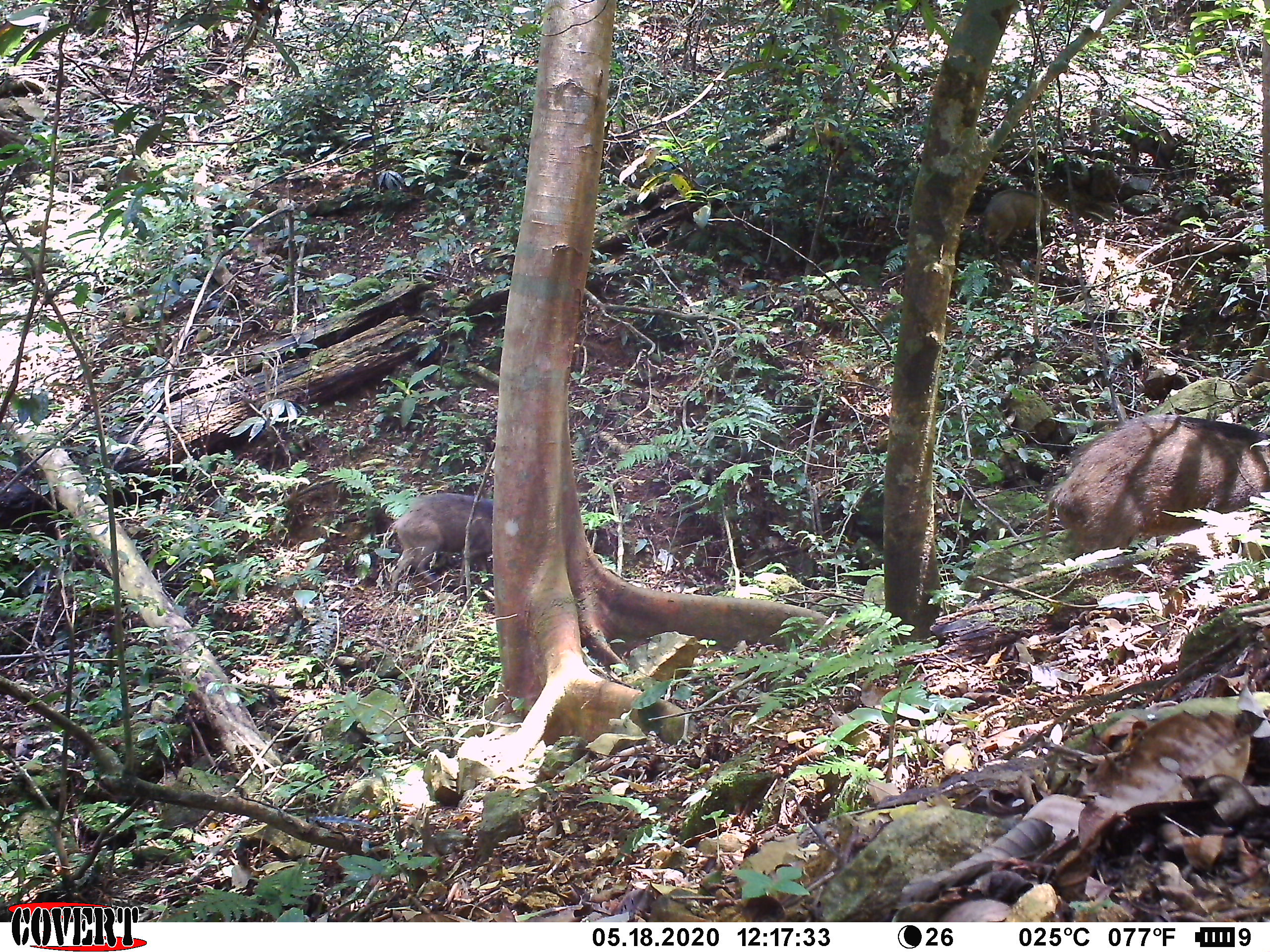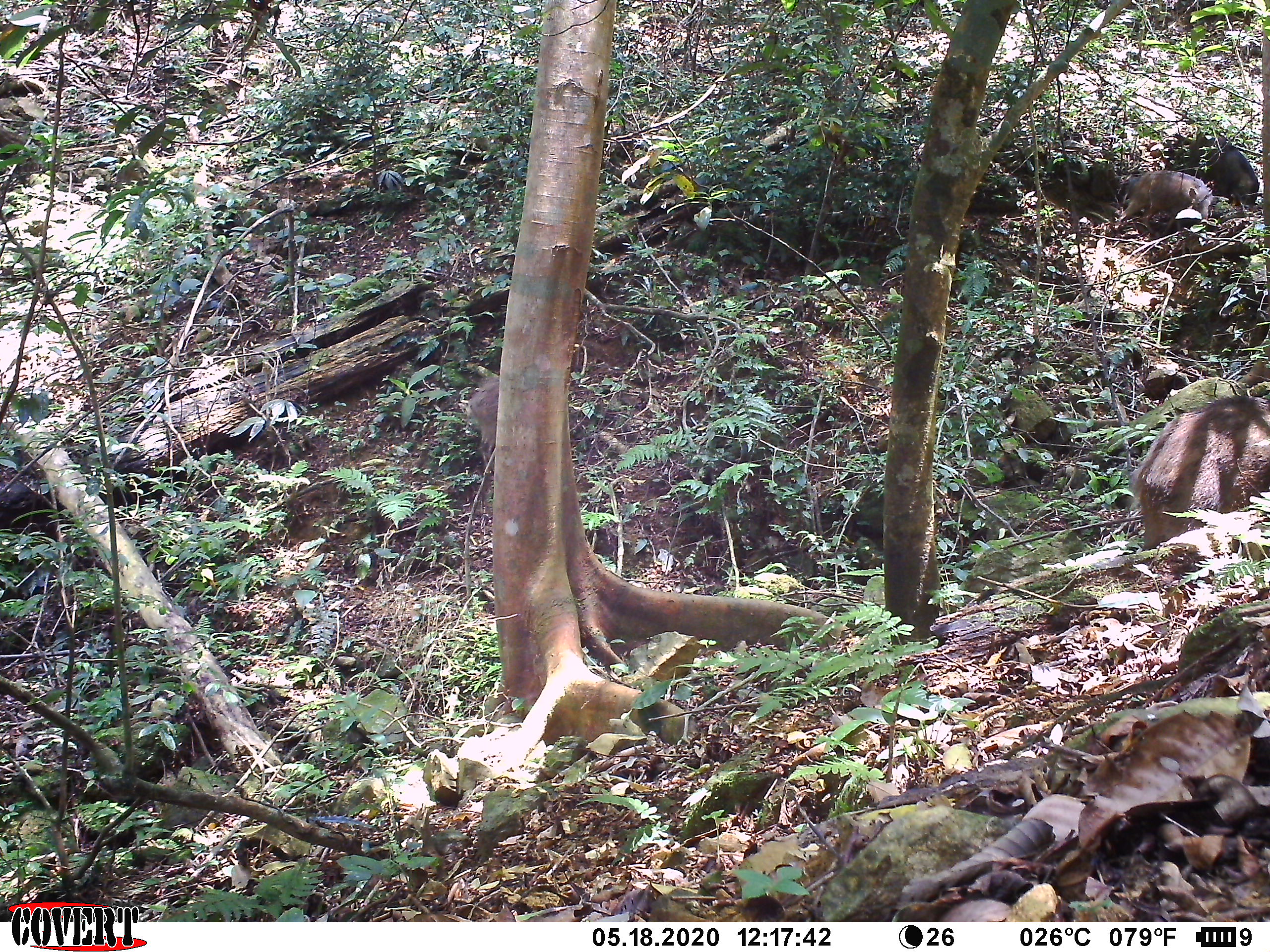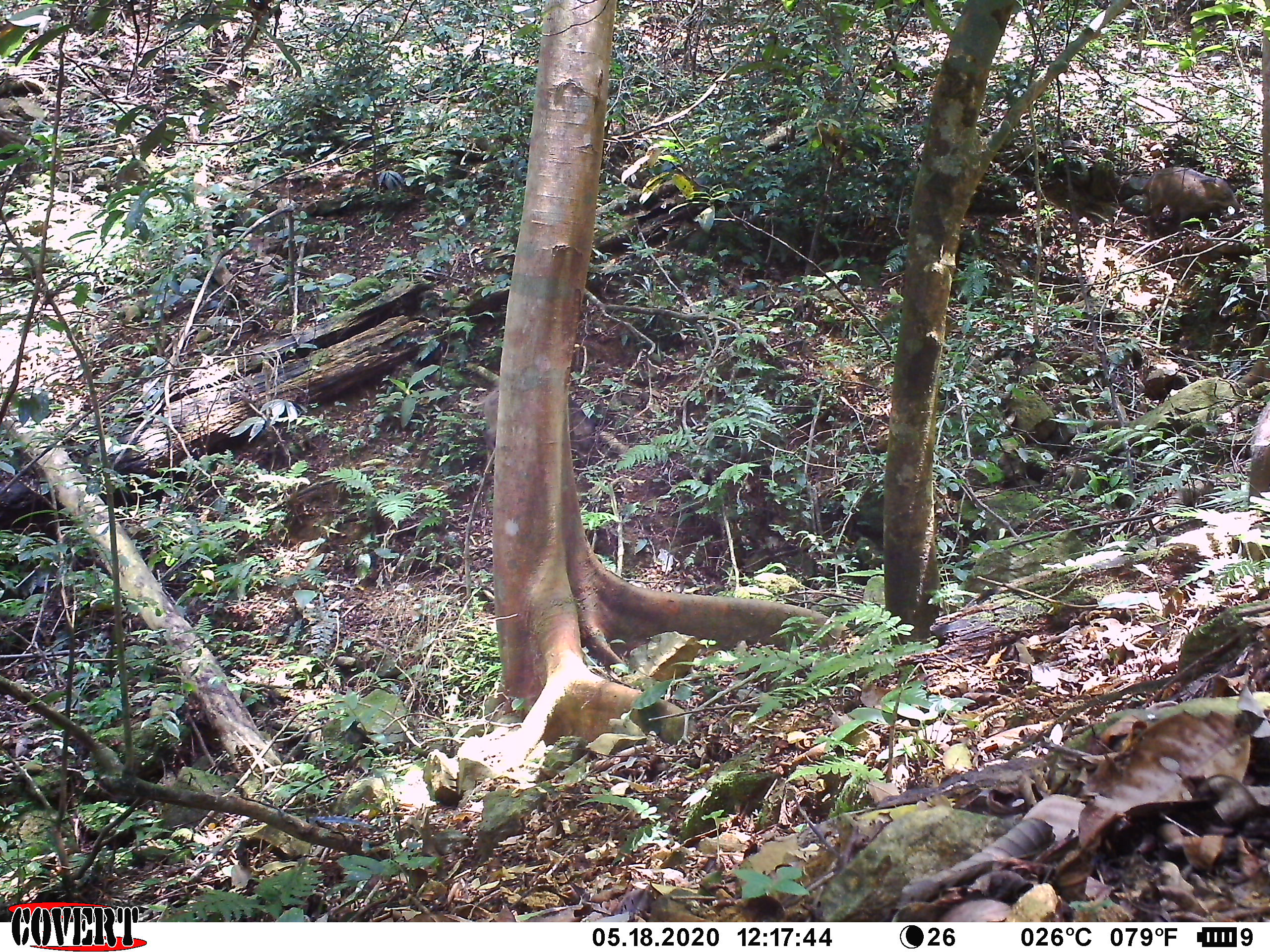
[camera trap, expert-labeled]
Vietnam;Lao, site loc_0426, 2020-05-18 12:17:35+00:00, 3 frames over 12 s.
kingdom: Animalia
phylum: Chordata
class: Mammalia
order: Artiodactyla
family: Suidae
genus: Sus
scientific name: Sus scrofa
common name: eurasian wild pig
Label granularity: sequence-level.